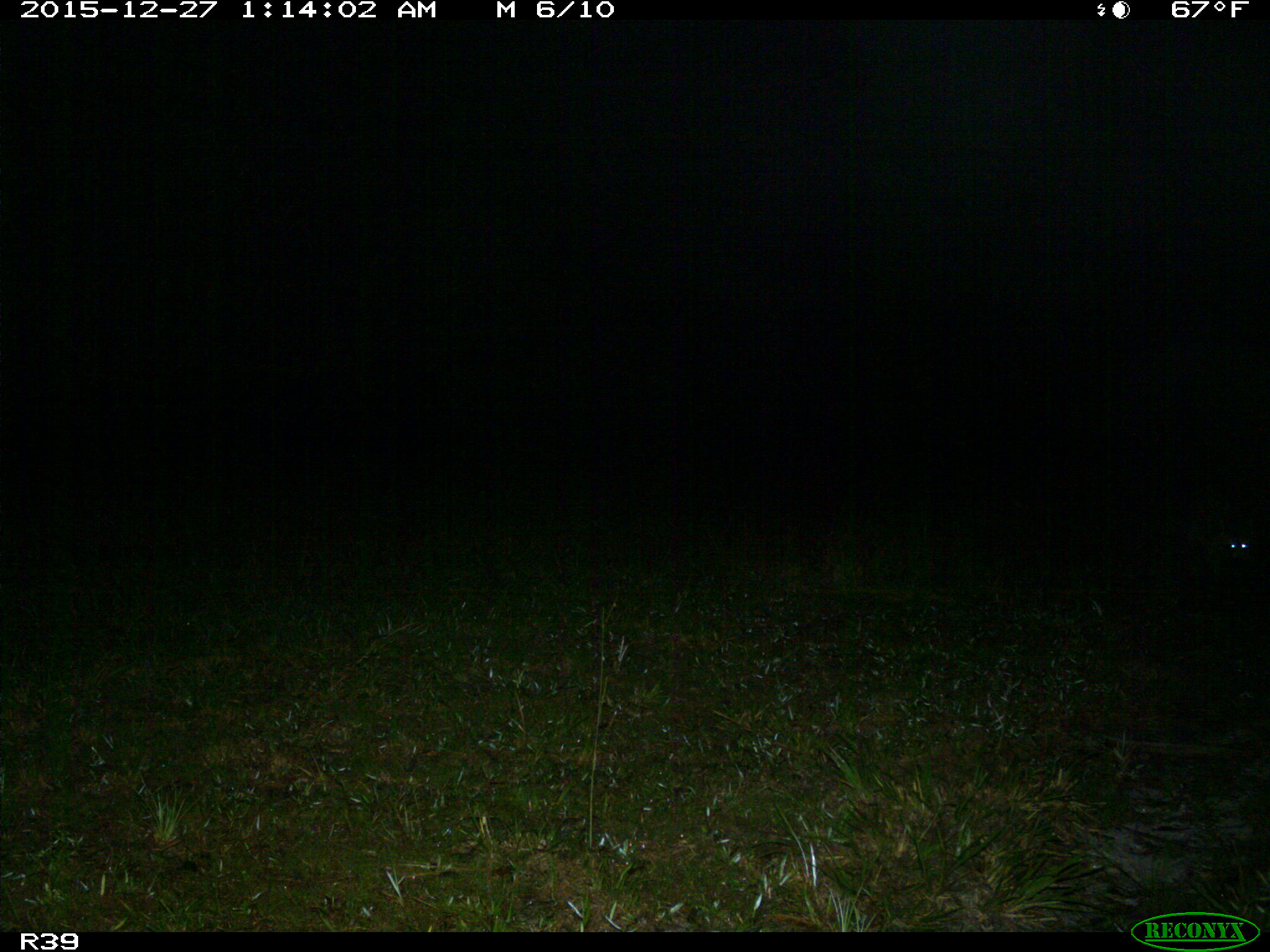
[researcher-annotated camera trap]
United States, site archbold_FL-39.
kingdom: Animalia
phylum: Chordata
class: Mammalia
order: Carnivora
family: Procyonidae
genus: Procyon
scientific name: Procyon lotor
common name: common raccoon